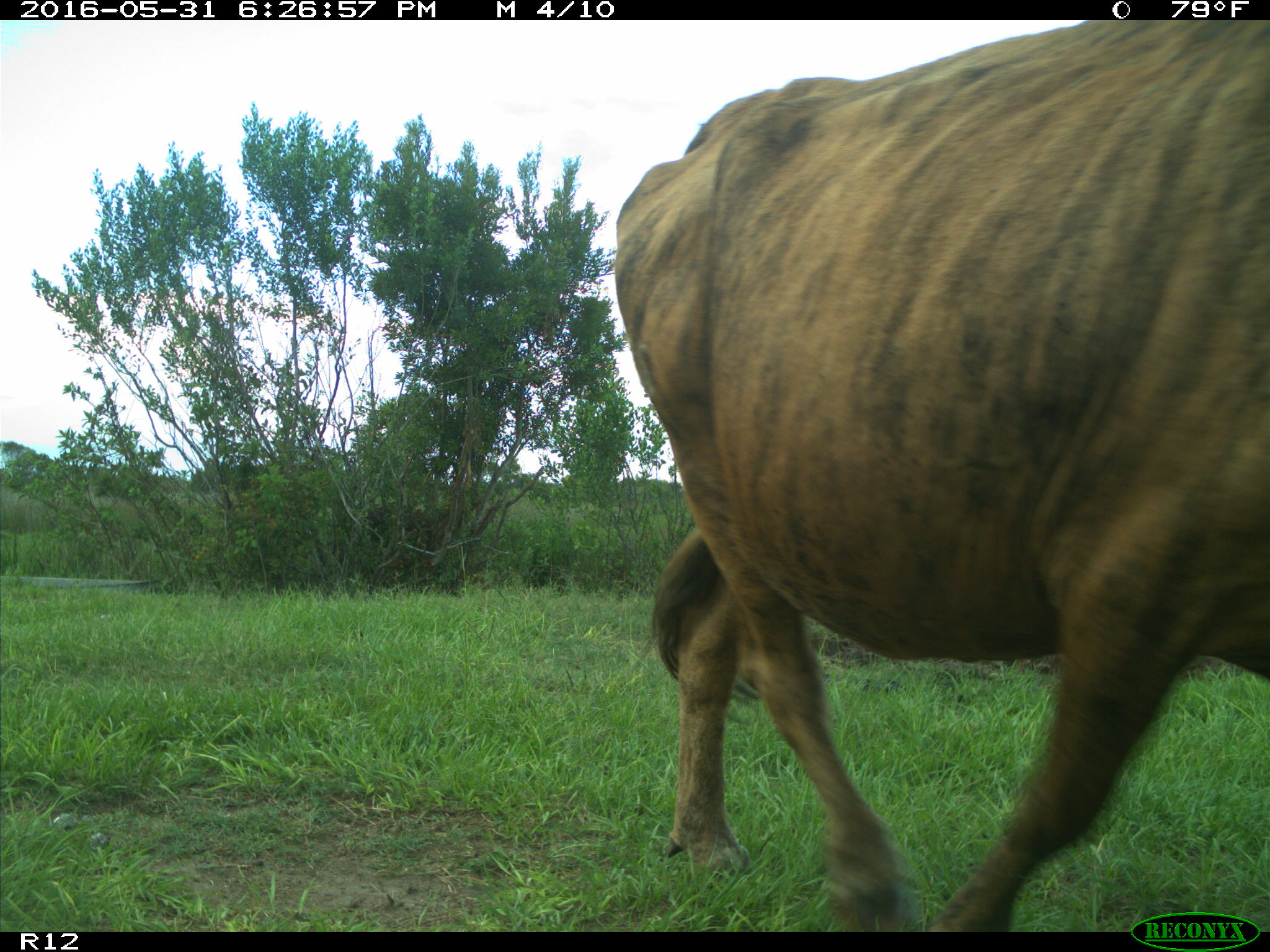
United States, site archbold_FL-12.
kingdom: Animalia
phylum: Chordata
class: Mammalia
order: Artiodactyla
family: Bovidae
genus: Bos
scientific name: Bos taurus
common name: domestic cow